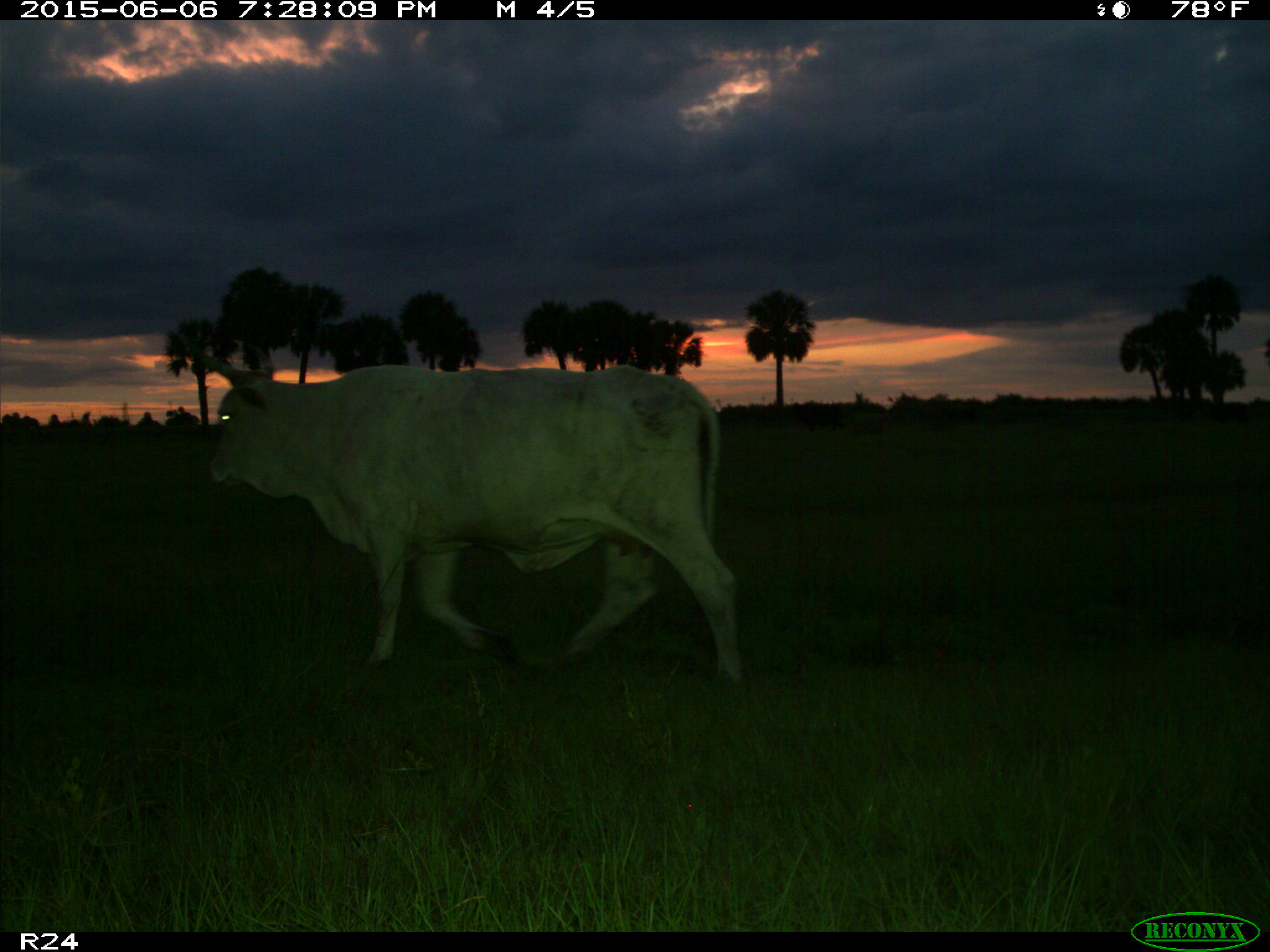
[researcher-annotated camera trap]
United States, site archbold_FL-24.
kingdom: Animalia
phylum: Chordata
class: Mammalia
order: Artiodactyla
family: Bovidae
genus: Bos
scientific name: Bos taurus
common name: domestic cow